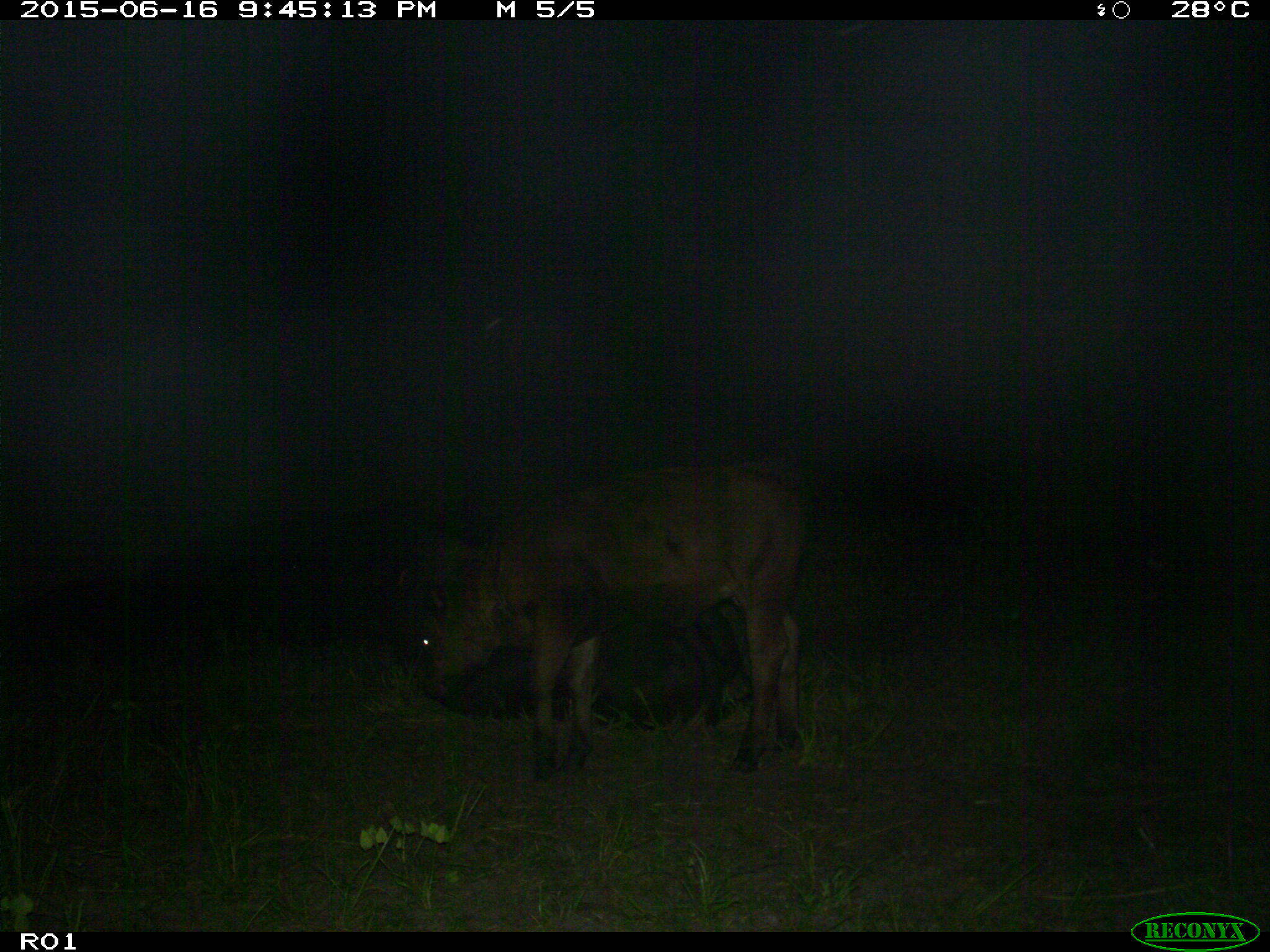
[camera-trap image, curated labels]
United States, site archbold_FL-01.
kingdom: Animalia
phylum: Chordata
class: Mammalia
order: Artiodactyla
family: Bovidae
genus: Bos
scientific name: Bos taurus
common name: domestic cow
Bos taurus (domestic cow).